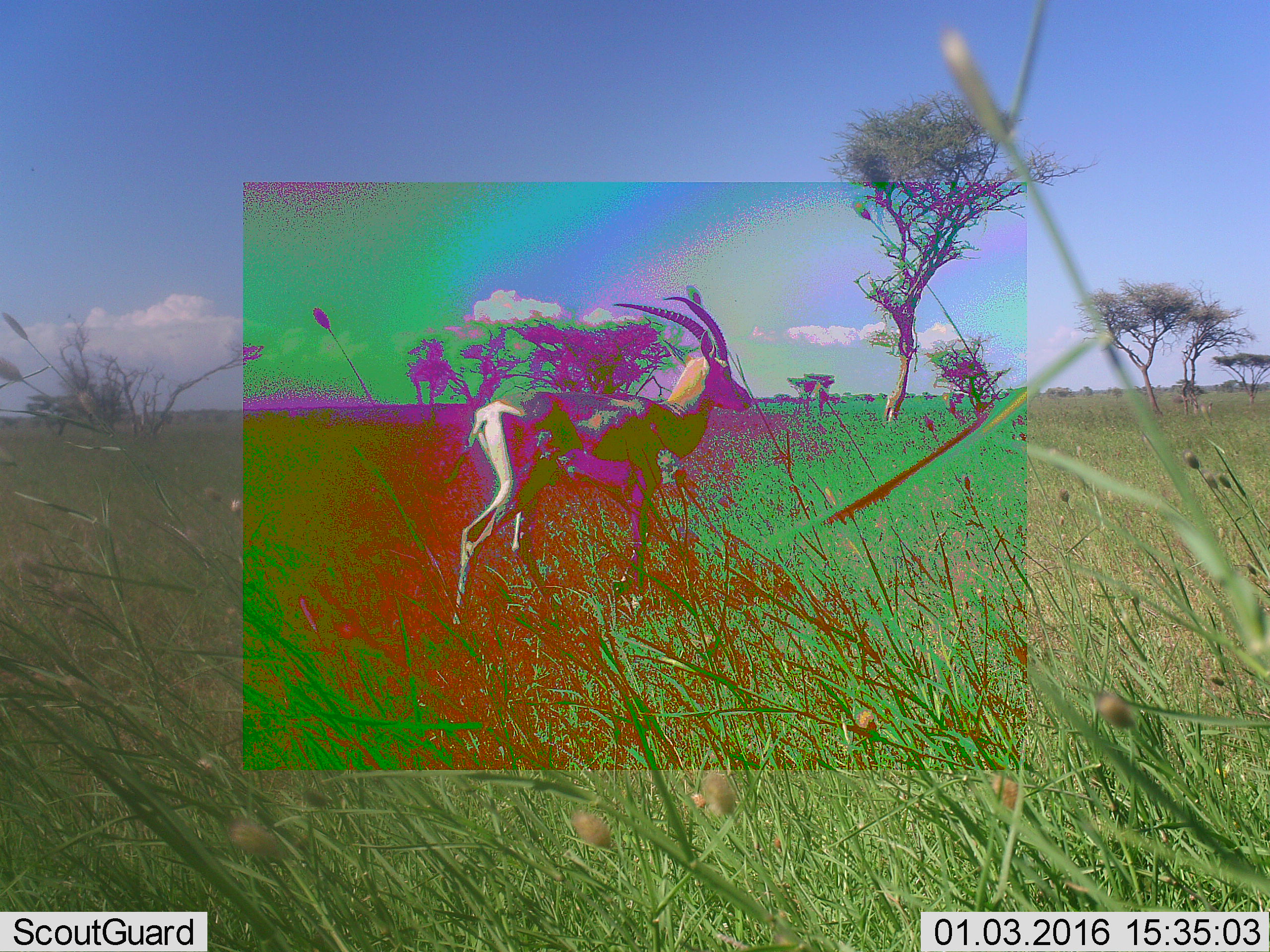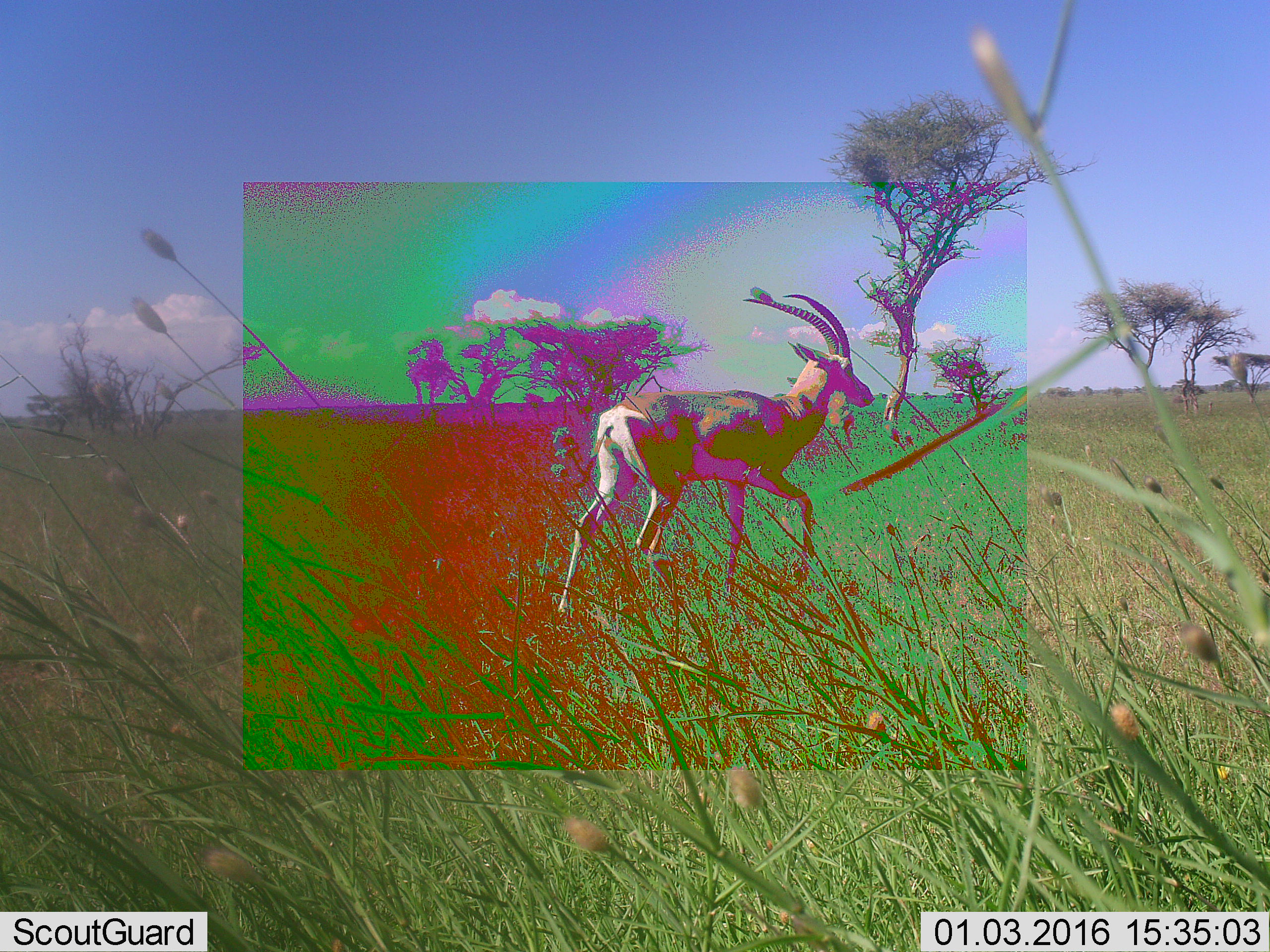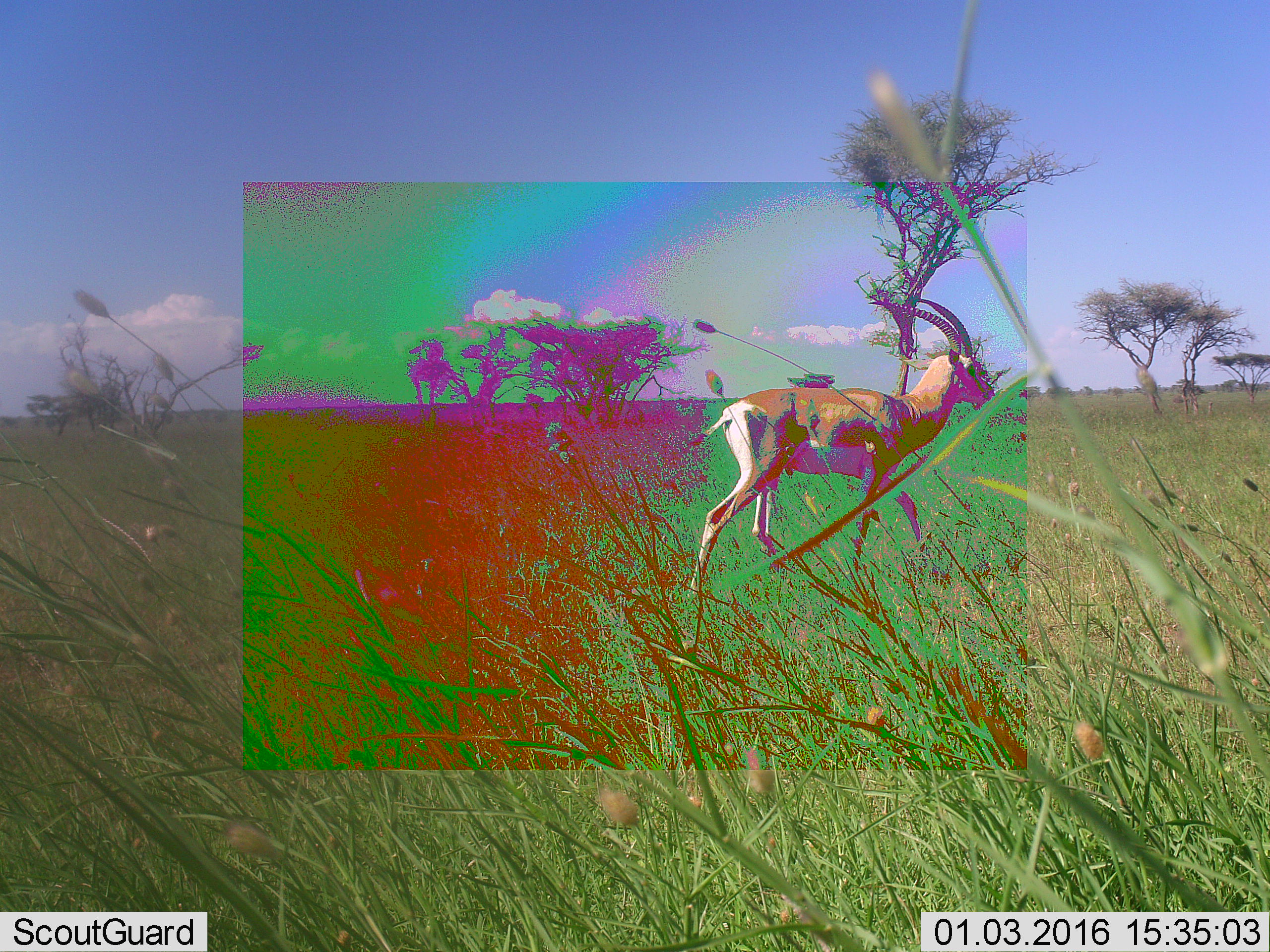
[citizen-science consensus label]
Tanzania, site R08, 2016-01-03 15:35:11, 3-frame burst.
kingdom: Animalia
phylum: Chordata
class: Mammalia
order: Artiodactyla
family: Bovidae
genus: Eudorcas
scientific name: Eudorcas thomsonii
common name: thomson's gazelle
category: gazellethomsons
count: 1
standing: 0%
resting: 0%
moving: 100%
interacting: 0%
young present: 0%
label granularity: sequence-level